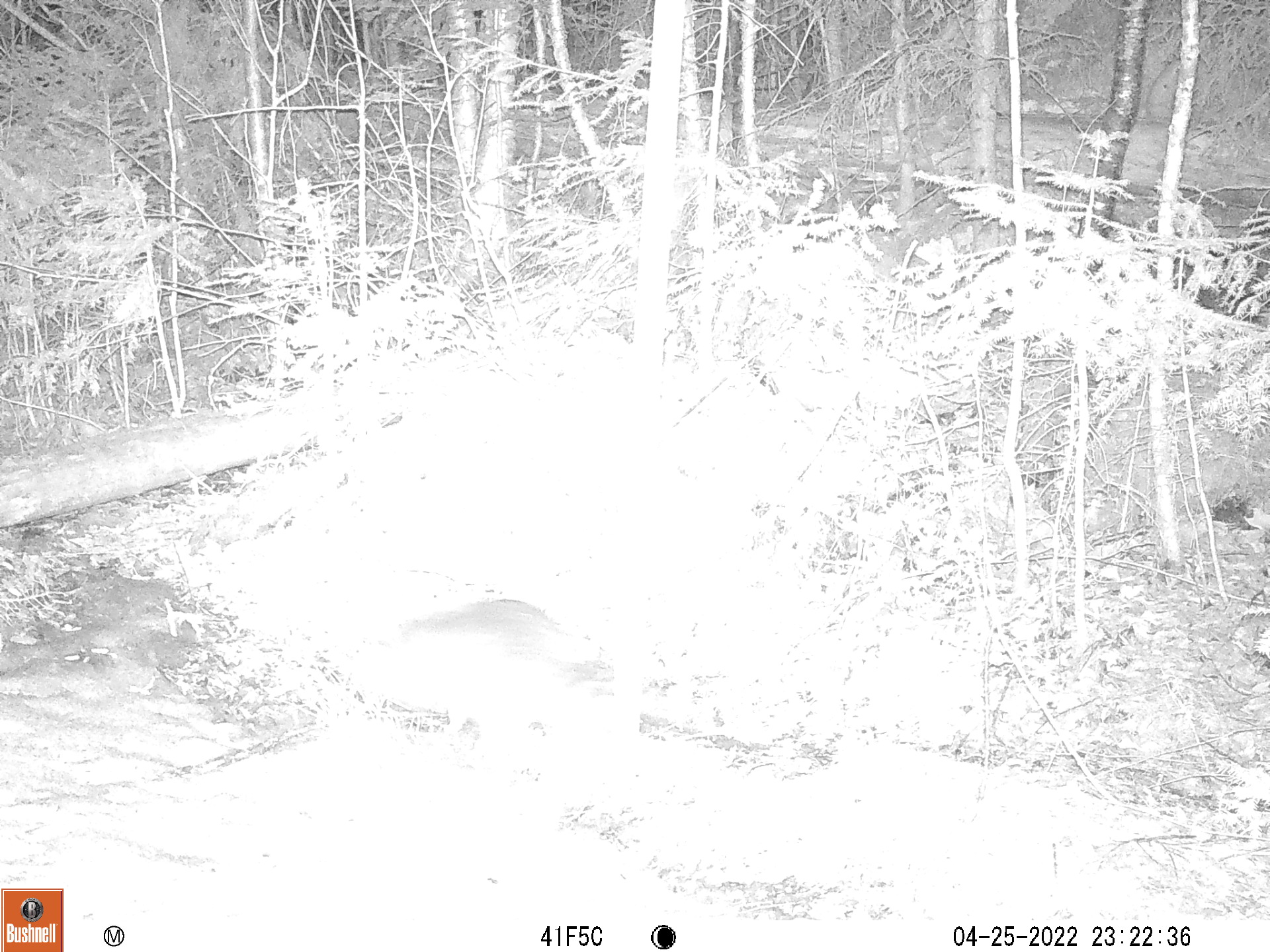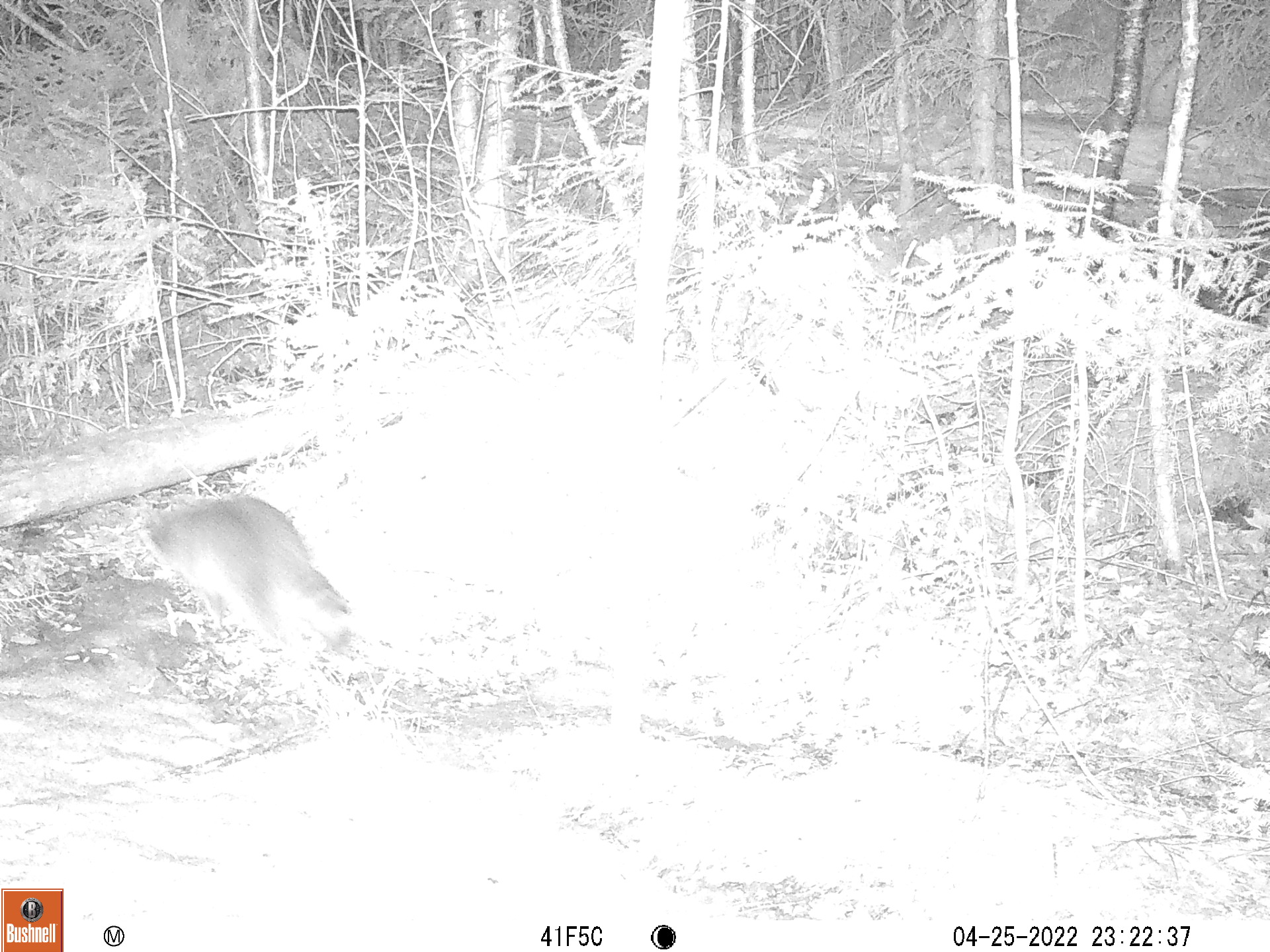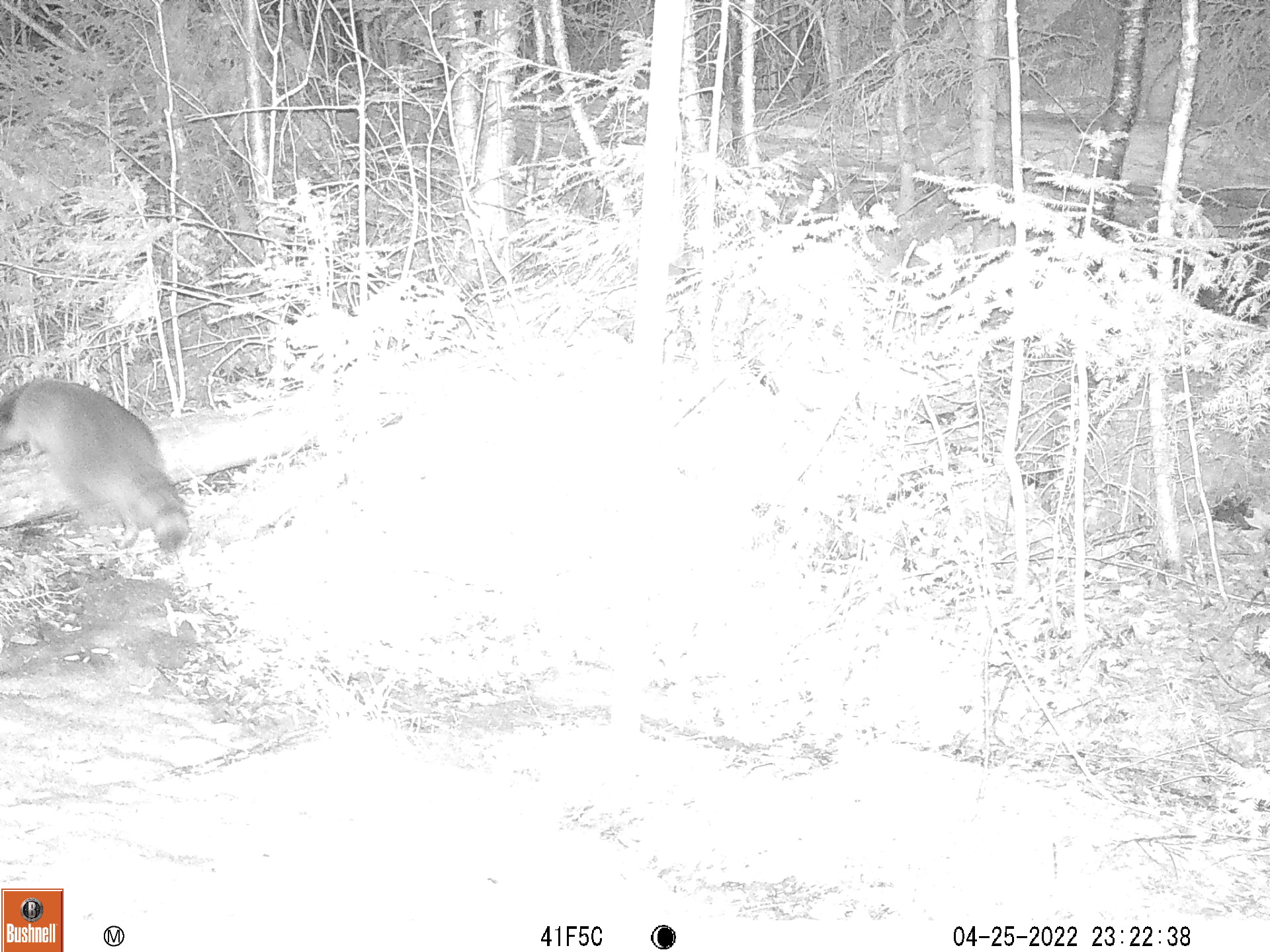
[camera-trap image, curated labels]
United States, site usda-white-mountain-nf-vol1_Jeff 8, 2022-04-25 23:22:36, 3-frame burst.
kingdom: Animalia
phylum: Chordata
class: Mammalia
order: Carnivora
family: Procyonidae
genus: Procyon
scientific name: Procyon lotor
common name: raccoon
Raccoon (Procyon lotor).